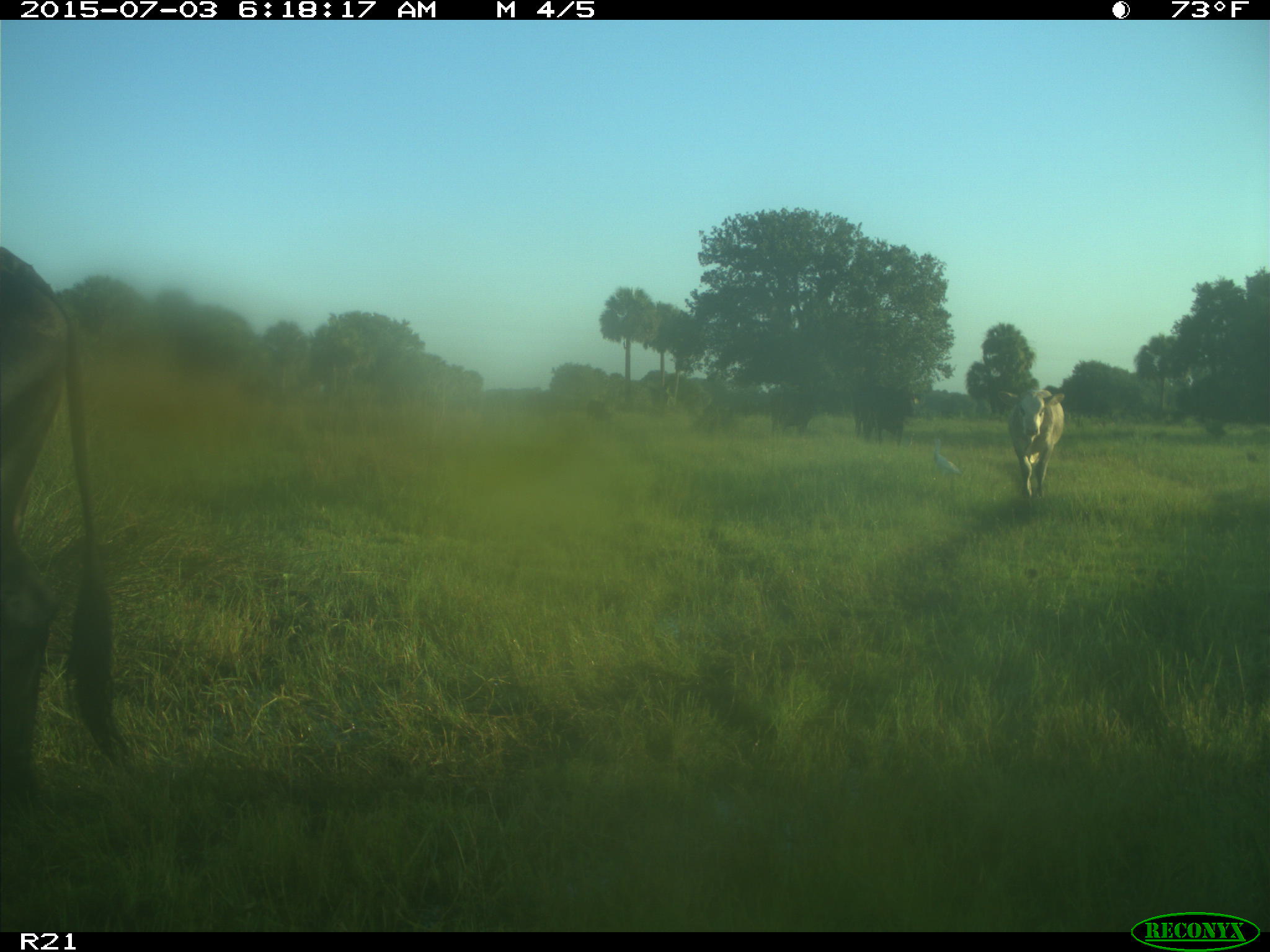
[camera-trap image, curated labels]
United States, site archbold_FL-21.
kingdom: Animalia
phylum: Chordata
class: Mammalia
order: Artiodactyla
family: Bovidae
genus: Bos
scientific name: Bos taurus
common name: domestic cow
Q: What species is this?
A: Bos taurus (domestic cow).